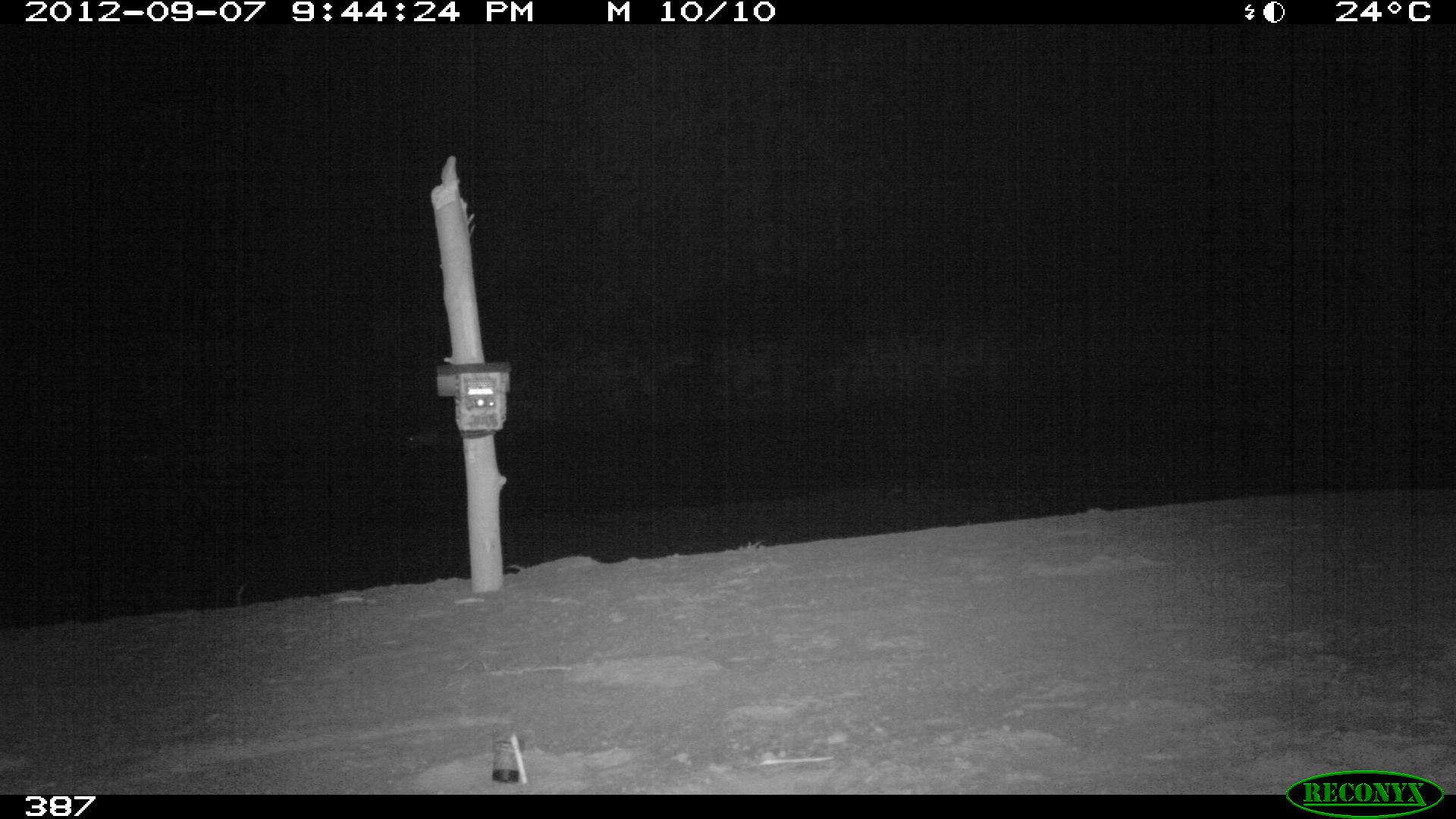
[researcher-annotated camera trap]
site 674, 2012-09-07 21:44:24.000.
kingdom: Animalia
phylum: Chordata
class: Mammalia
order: Perissodactyla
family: Tapiridae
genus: Tapirus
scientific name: Tapirus terrestris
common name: south american tapir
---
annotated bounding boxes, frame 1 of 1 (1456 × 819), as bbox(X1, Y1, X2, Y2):
tapirus terrestris: bbox(404, 427, 462, 452)